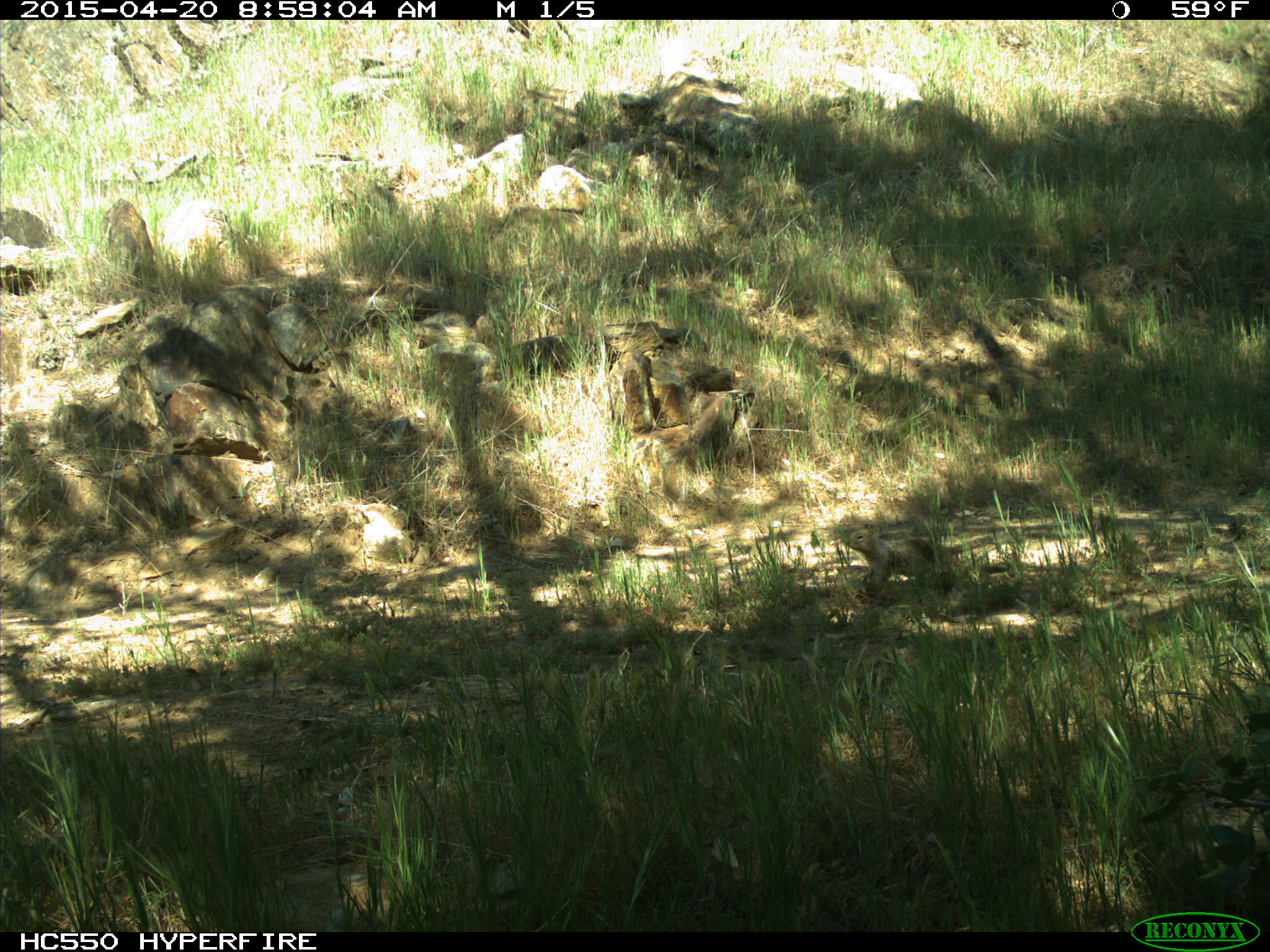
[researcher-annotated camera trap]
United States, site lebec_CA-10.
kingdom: Animalia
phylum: Chordata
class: Mammalia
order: Rodentia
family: Sciuridae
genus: Otospermophilus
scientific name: Otospermophilus beecheyi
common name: california ground squirrel